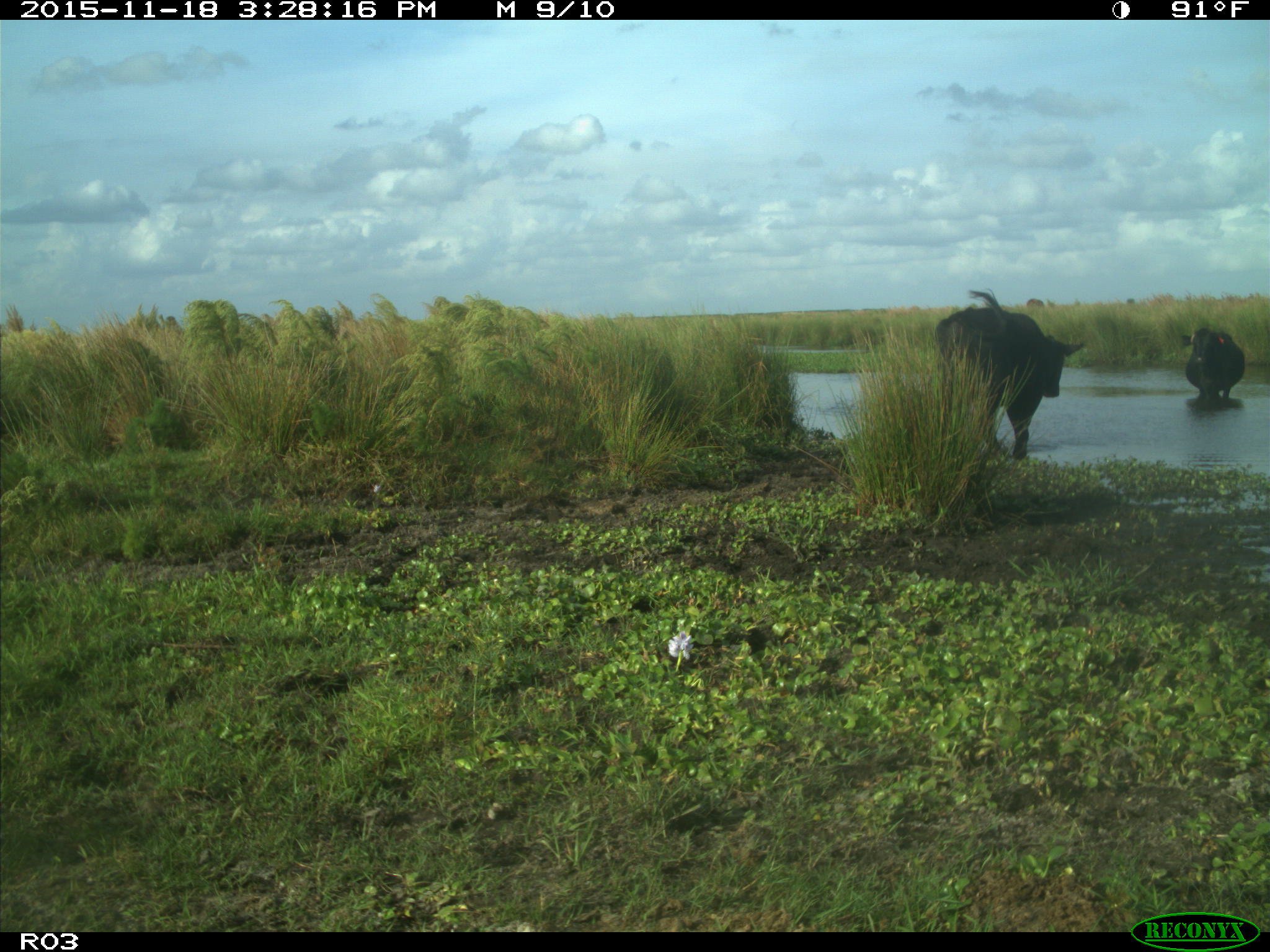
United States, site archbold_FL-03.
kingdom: Animalia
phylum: Chordata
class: Mammalia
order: Artiodactyla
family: Bovidae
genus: Bos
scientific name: Bos taurus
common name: domestic cow